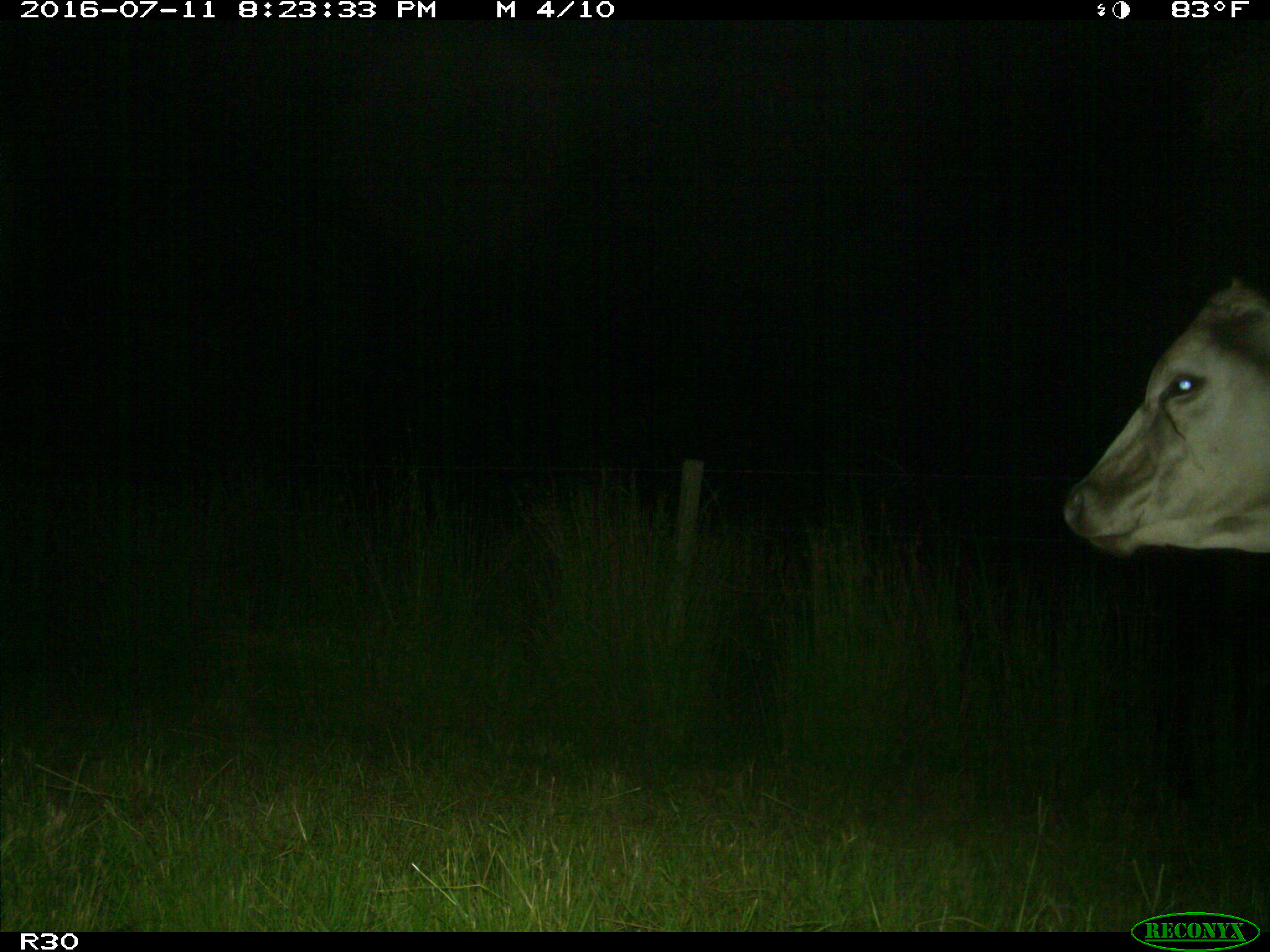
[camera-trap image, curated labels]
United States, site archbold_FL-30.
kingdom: Animalia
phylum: Chordata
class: Mammalia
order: Artiodactyla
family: Bovidae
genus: Bos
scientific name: Bos taurus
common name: domestic cow